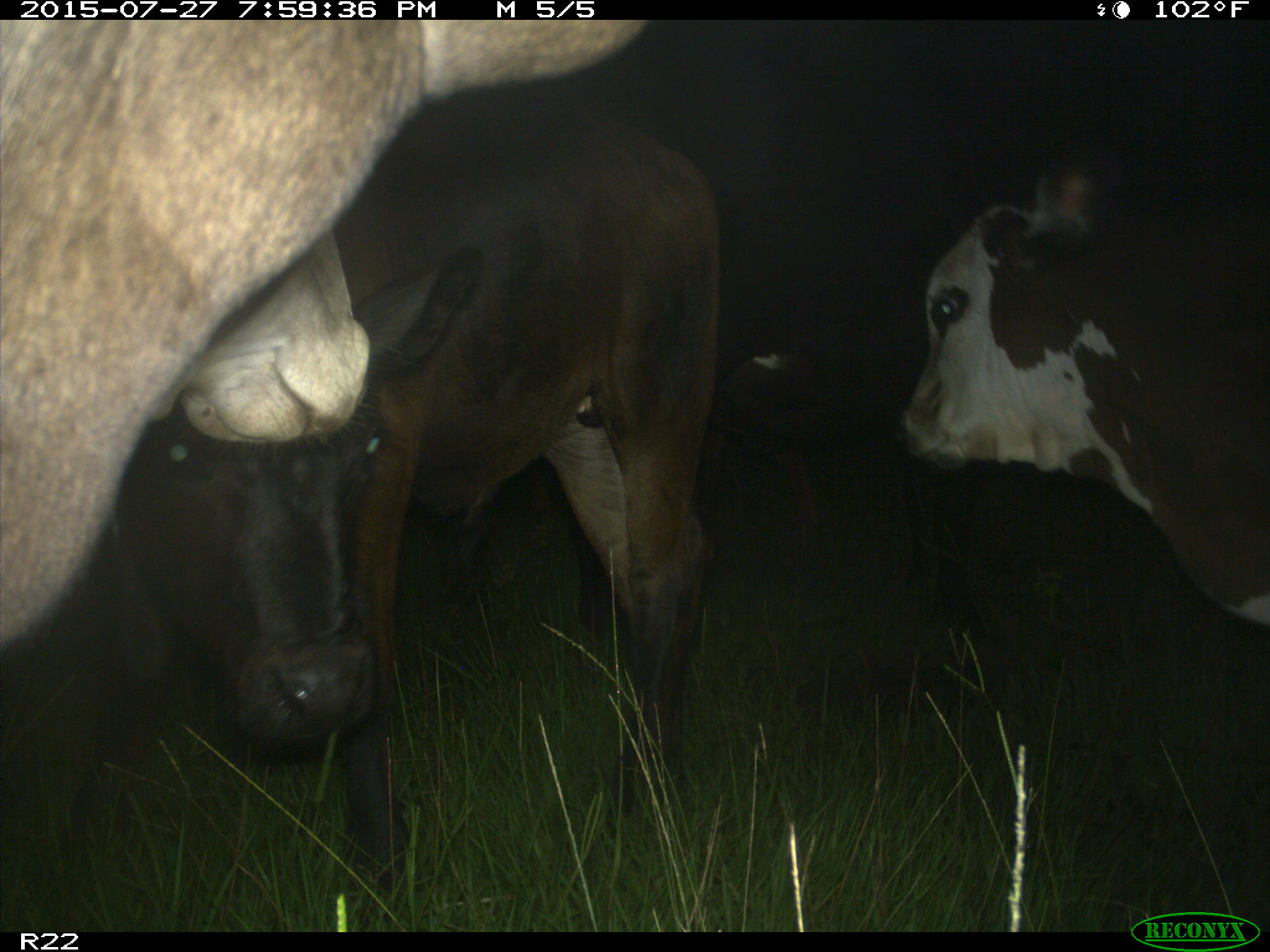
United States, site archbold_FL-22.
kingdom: Animalia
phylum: Chordata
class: Mammalia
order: Artiodactyla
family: Bovidae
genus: Bos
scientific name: Bos taurus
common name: domestic cow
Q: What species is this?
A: Bos taurus (domestic cow).